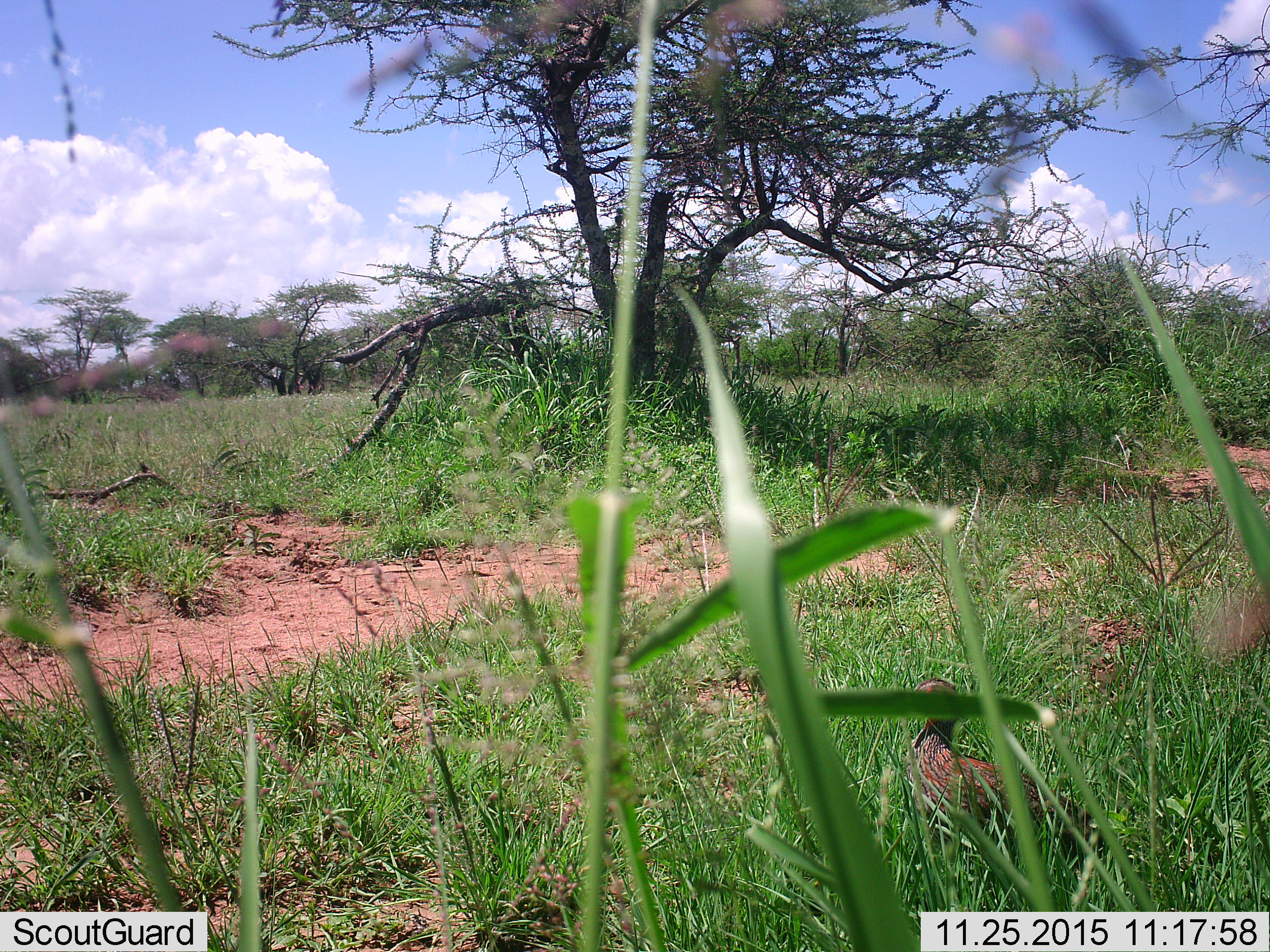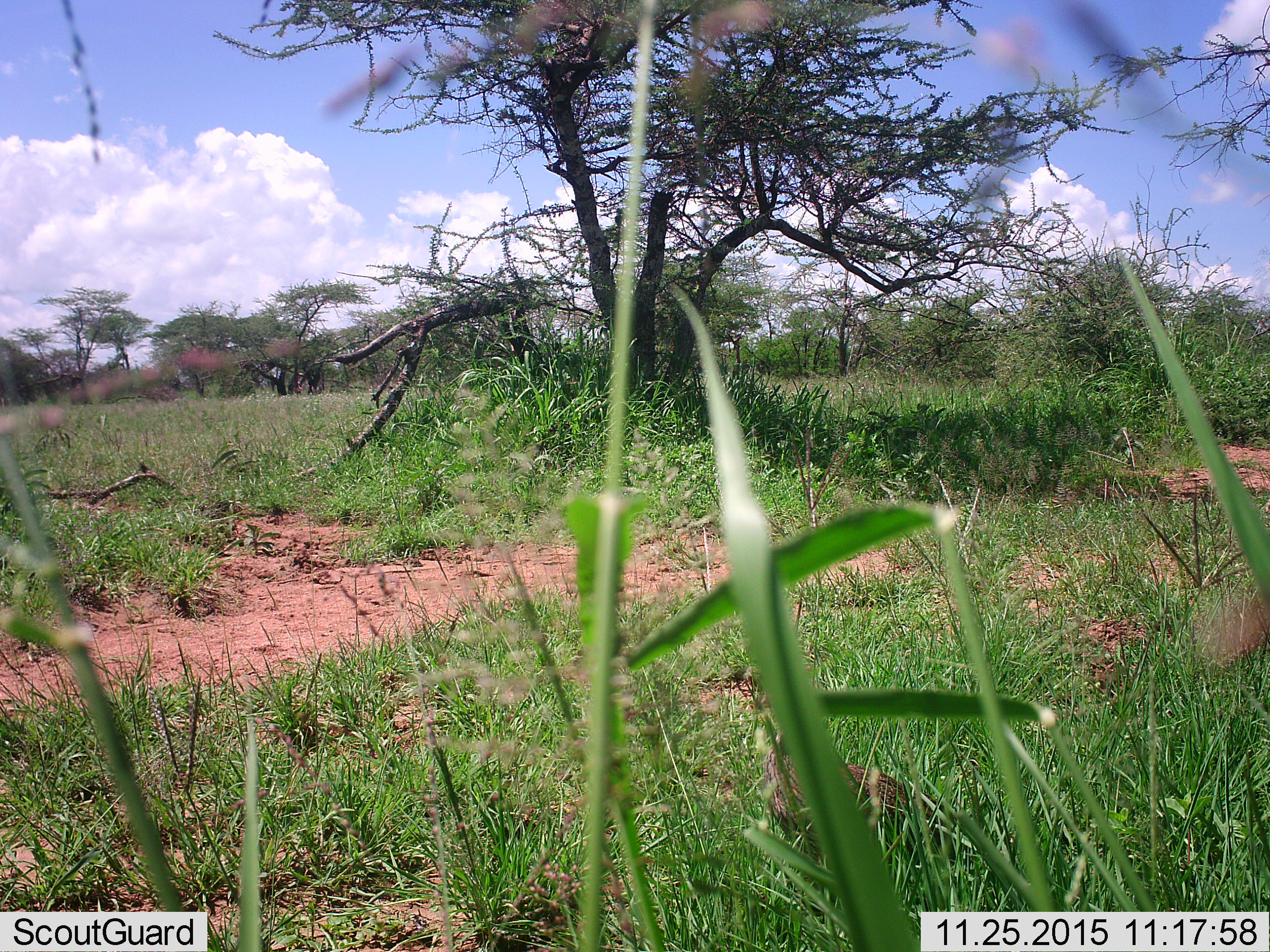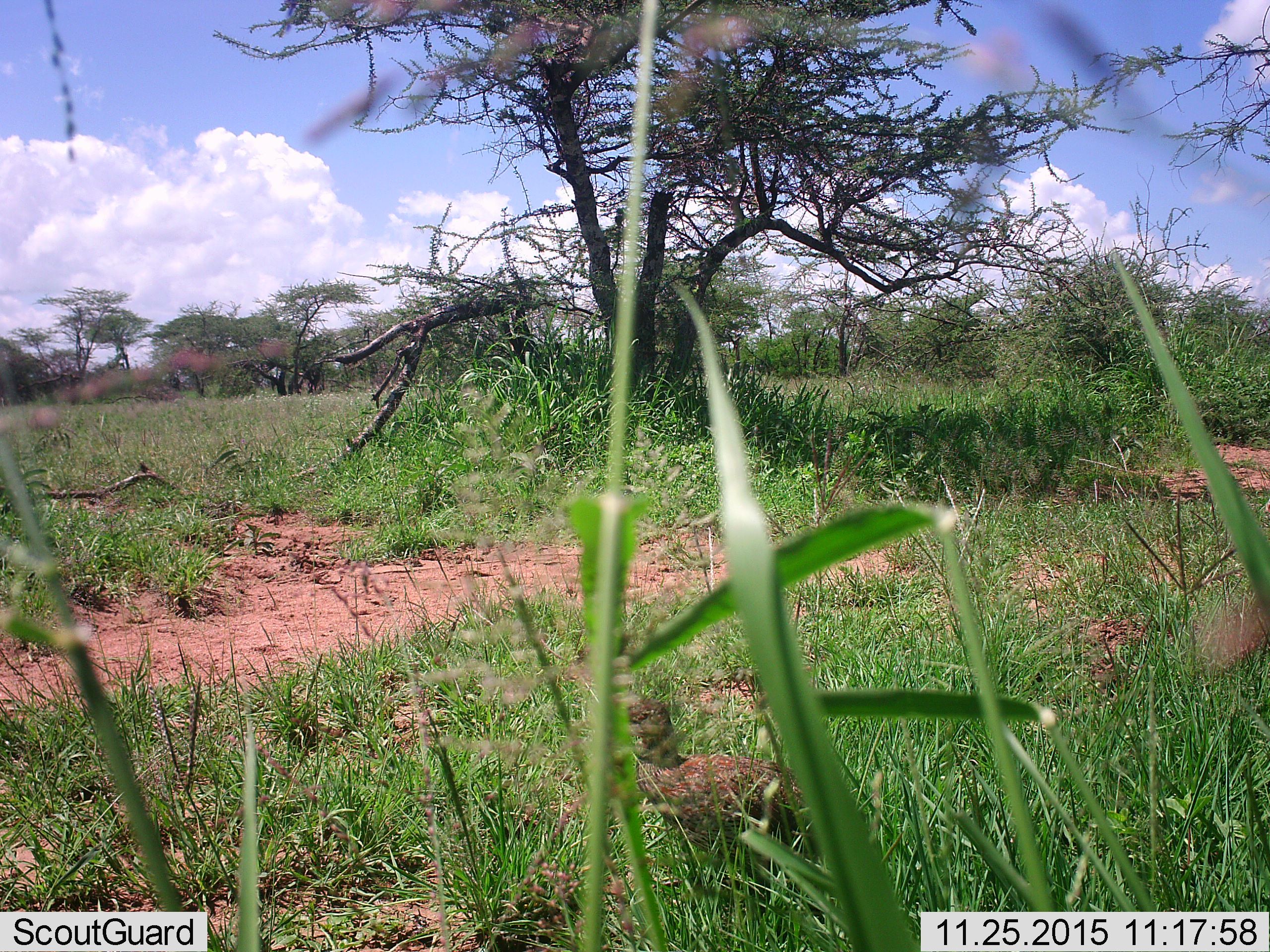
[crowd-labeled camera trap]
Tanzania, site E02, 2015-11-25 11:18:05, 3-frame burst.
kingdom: Animalia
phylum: Chordata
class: Aves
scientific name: Aves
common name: bird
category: otherbird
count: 1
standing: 17%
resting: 0%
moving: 83%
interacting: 0%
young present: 0%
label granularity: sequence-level